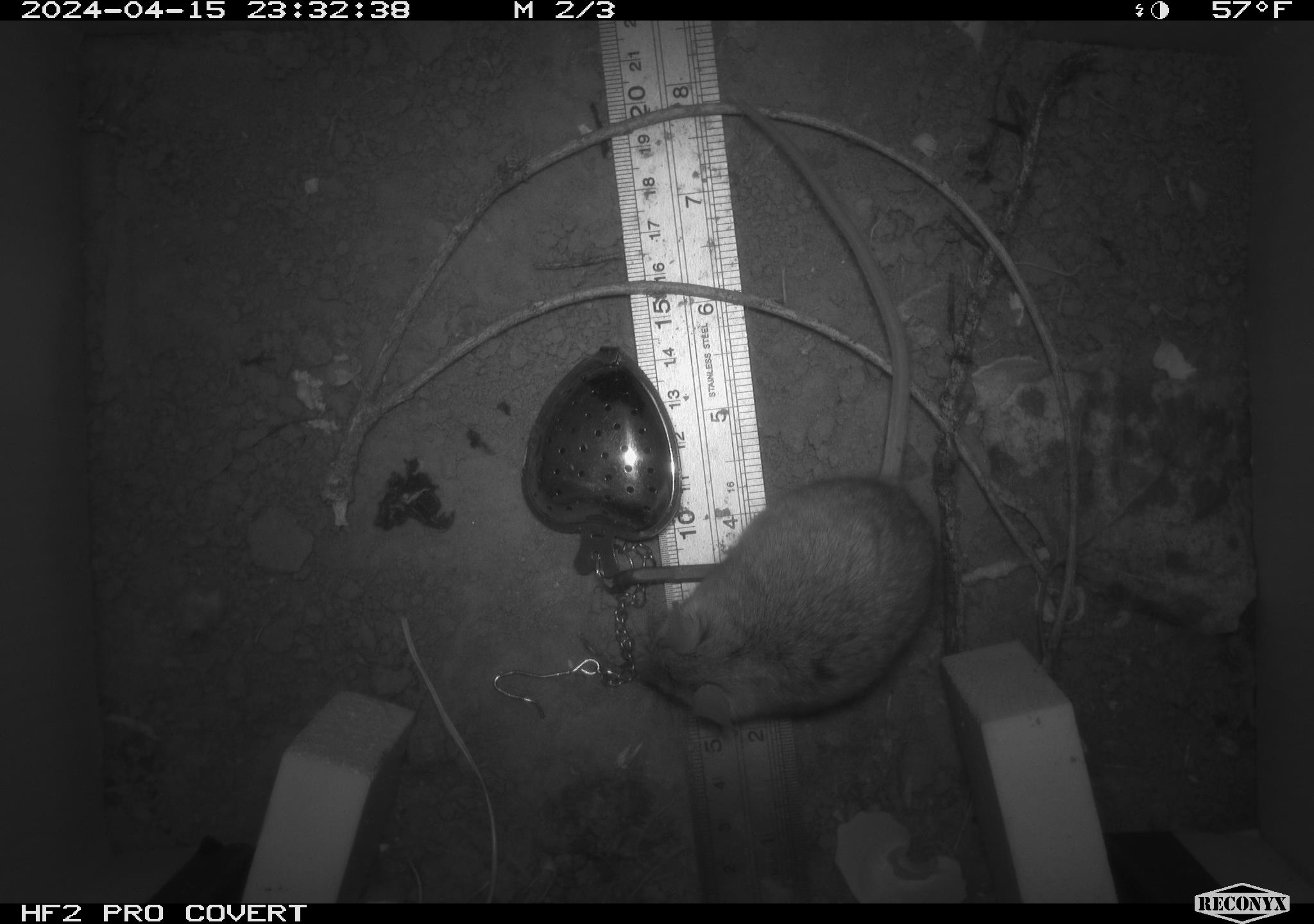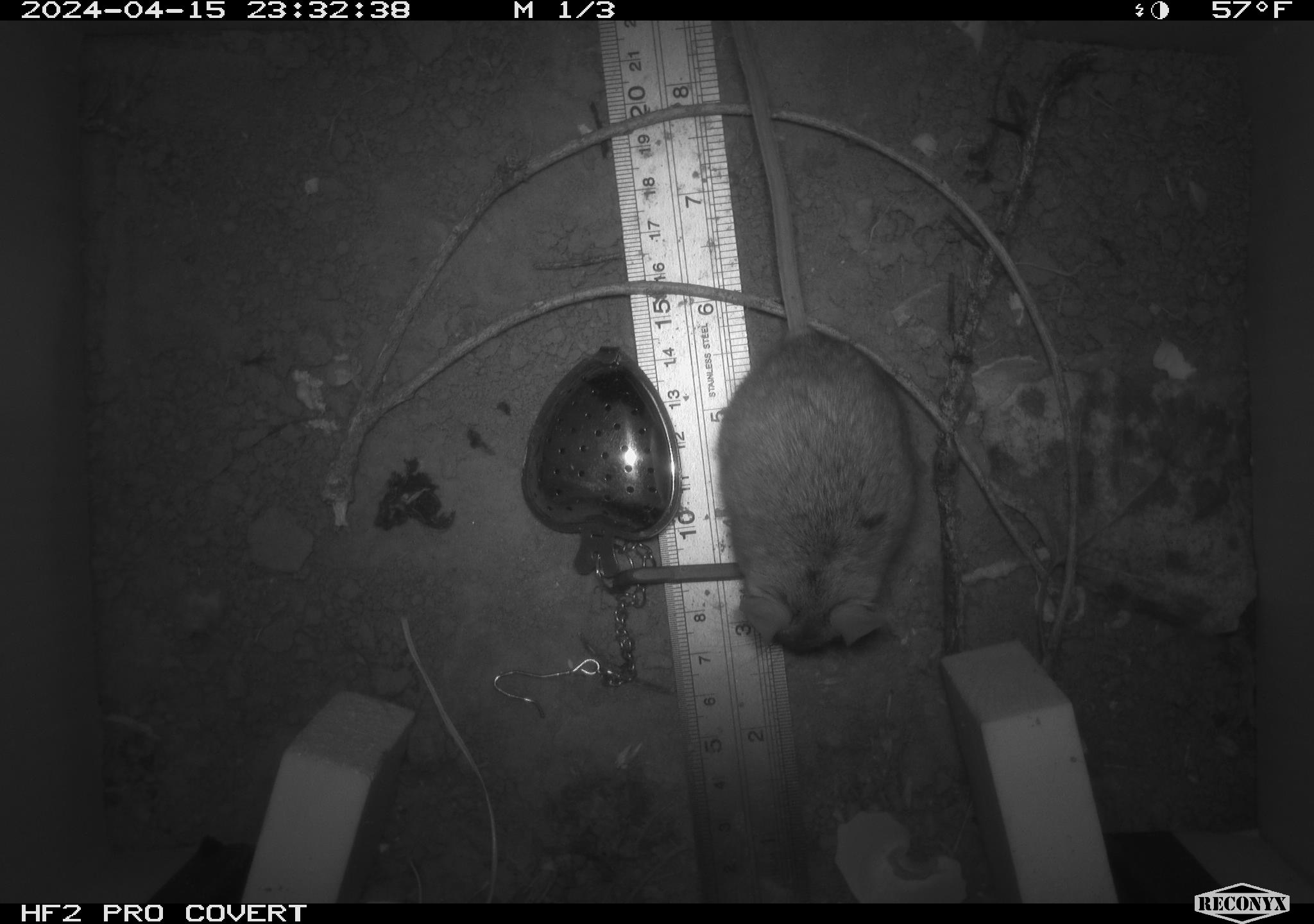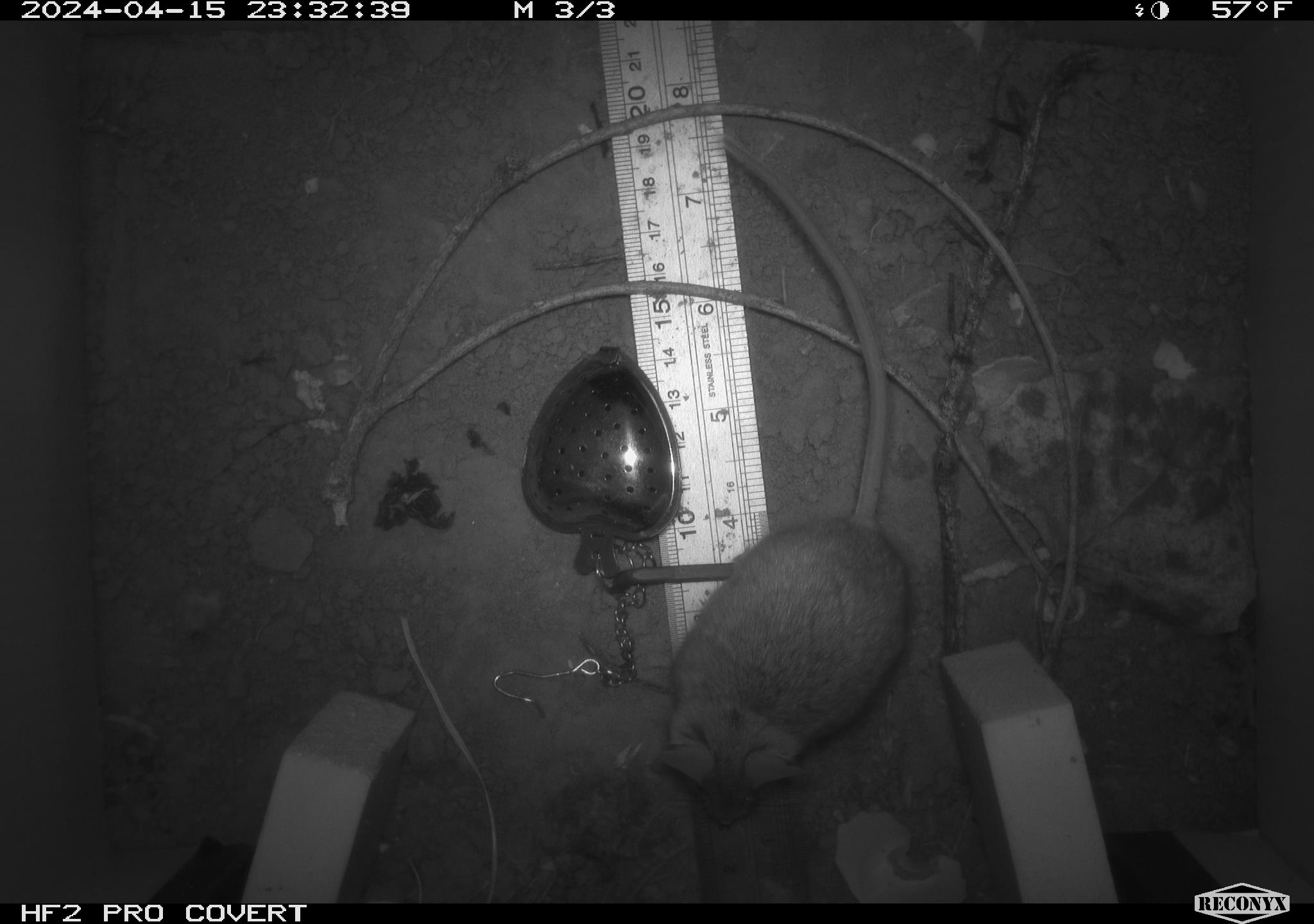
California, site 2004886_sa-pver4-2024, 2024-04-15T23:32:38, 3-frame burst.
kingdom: Animalia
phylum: Chordata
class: Mammalia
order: Rodentia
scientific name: Rodentia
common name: mouse species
Mouse species (Rodentia).